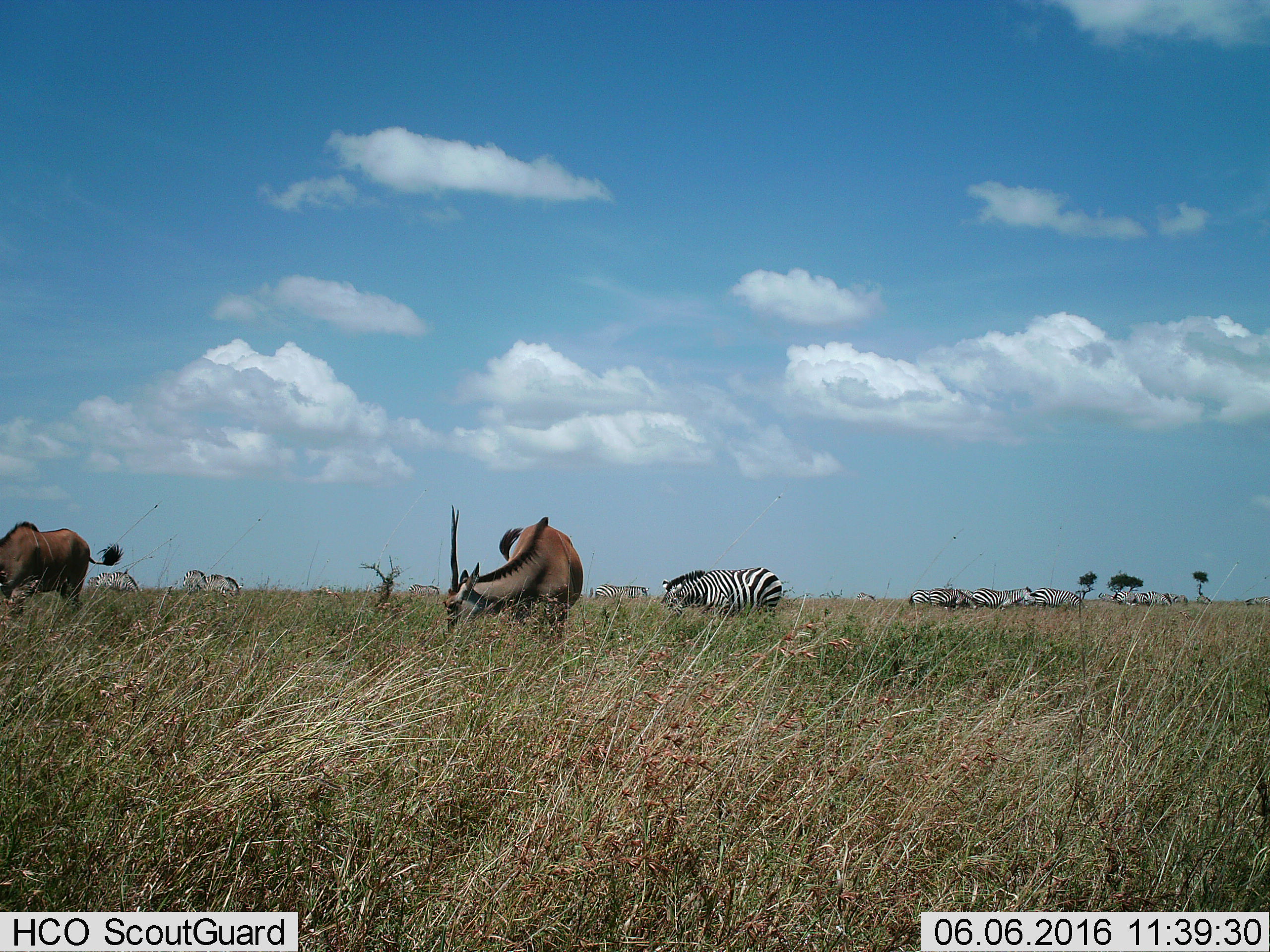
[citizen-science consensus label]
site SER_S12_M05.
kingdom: Animalia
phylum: Chordata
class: Mammalia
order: Artiodactyla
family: Bovidae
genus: Tragelaphus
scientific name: Tragelaphus oryx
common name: eland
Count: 2.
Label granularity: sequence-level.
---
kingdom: Animalia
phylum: Chordata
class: Mammalia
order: Perissodactyla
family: Equidae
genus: Equus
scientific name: Equus quagga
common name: plains zebra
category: zebraplains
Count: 11-50.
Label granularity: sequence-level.